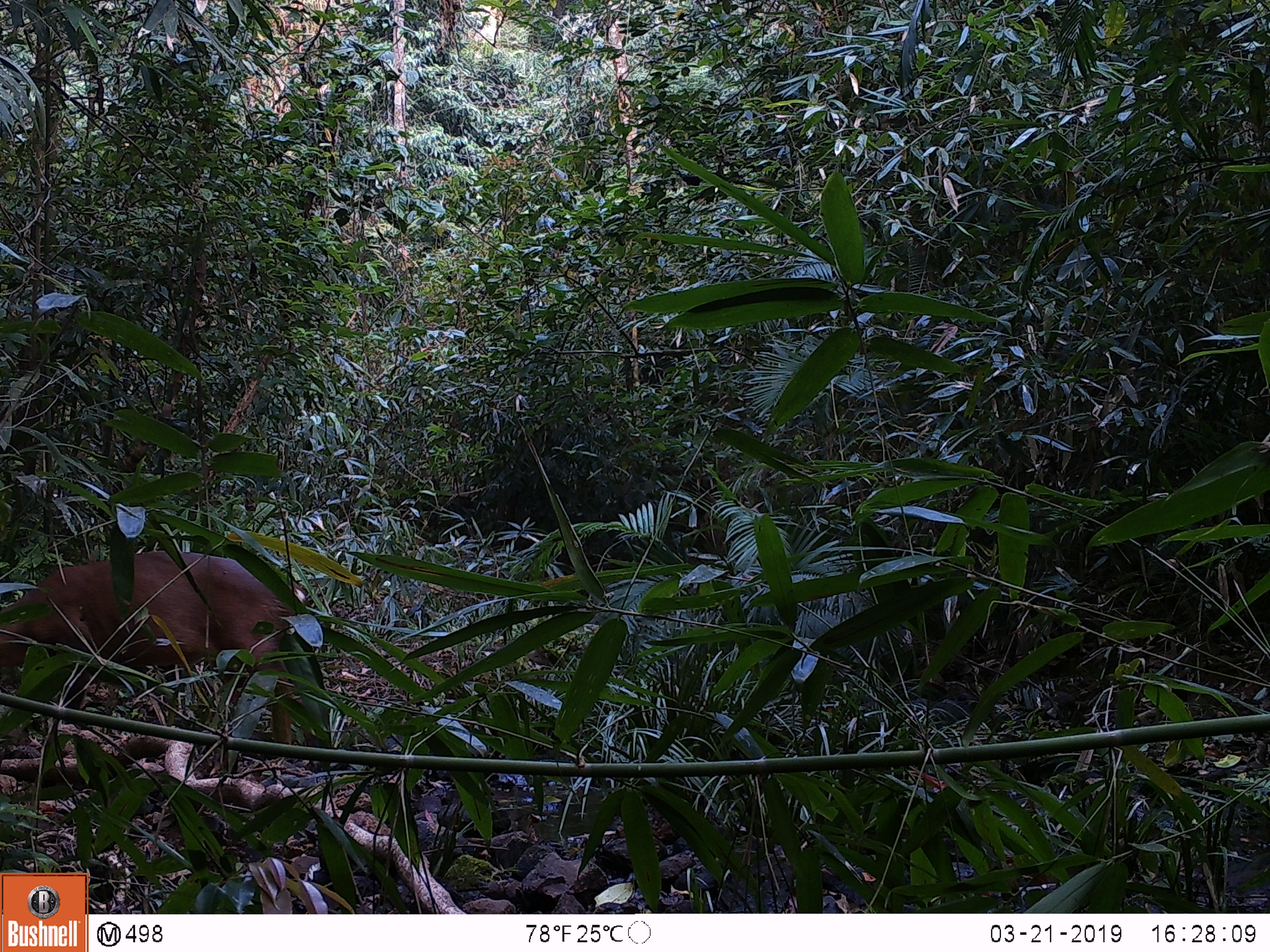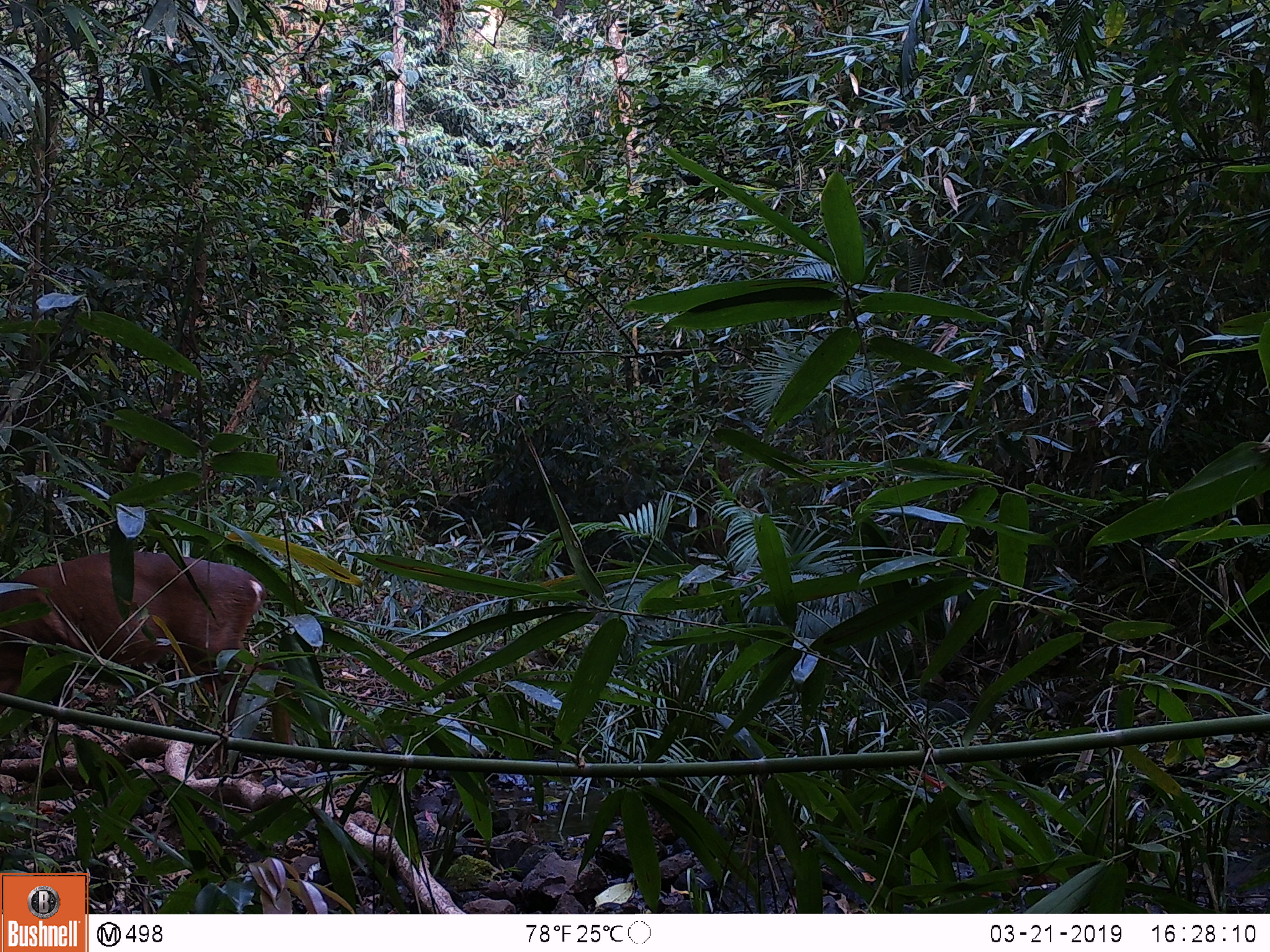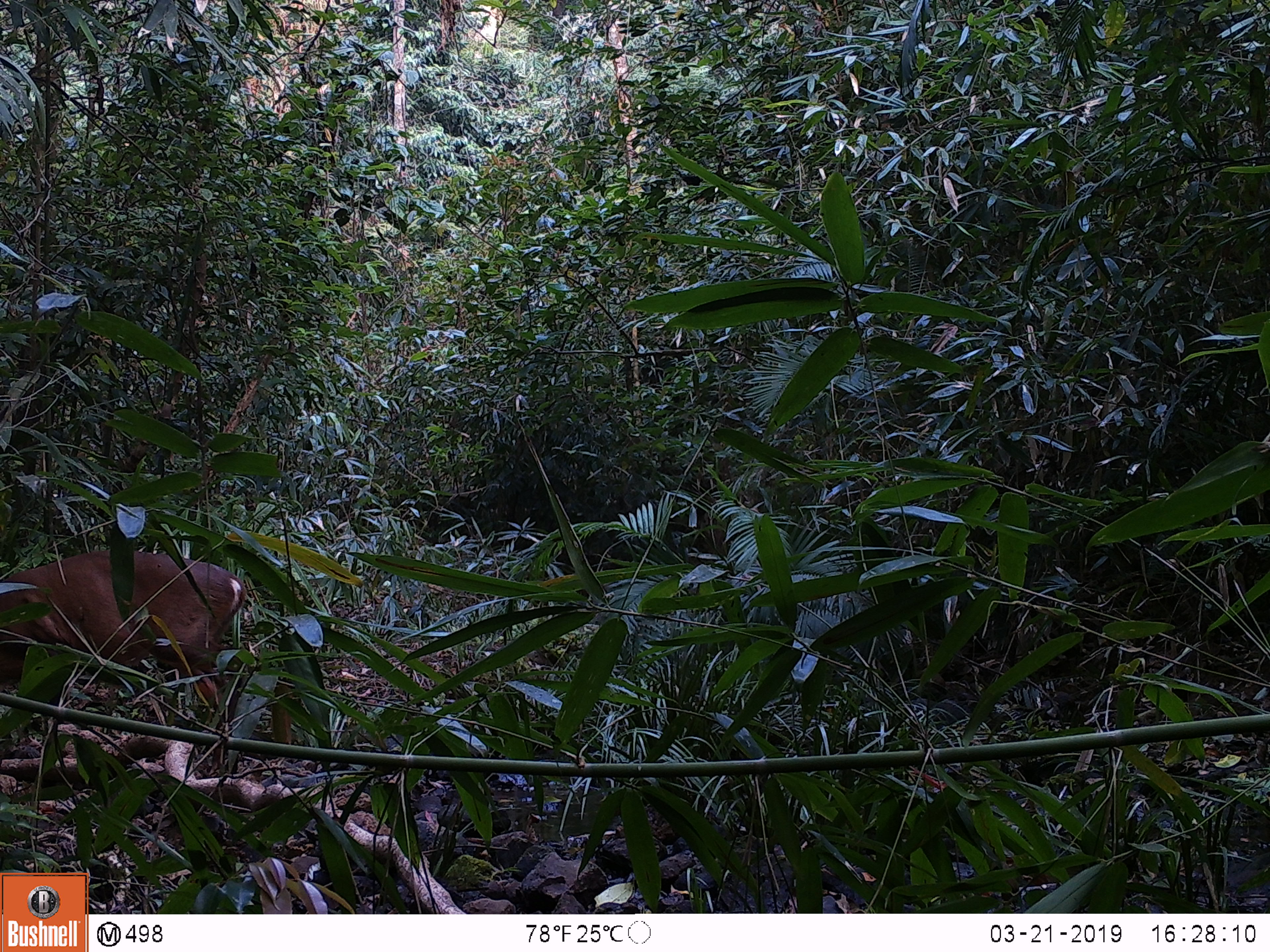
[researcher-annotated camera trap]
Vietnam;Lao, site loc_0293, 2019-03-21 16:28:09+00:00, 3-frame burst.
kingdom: Animalia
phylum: Chordata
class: Mammalia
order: Artiodactyla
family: Cervidae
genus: Muntiacus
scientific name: Muntiacus vuquangensis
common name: large-antlered muntjac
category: large antlered muntjac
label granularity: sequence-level